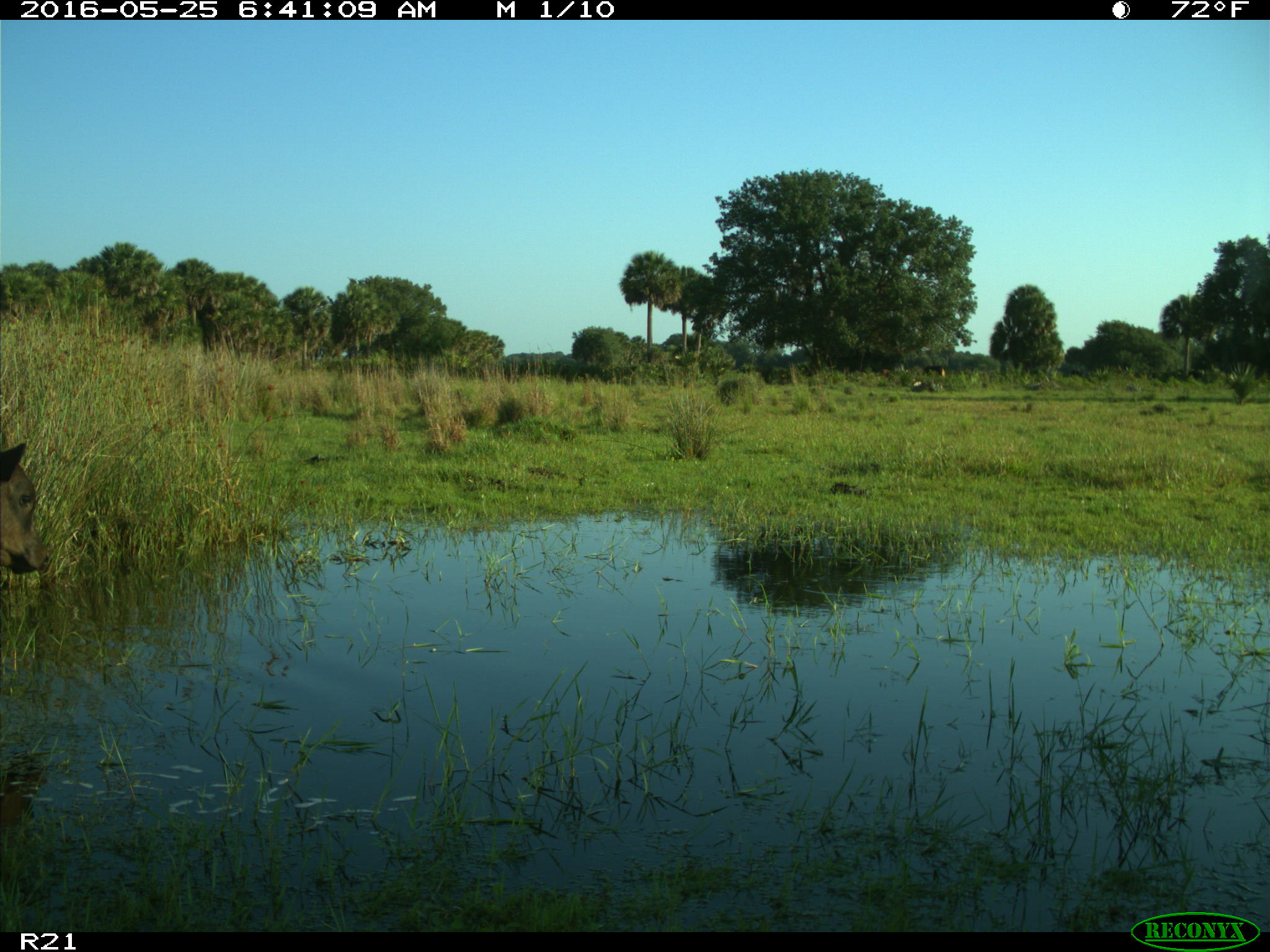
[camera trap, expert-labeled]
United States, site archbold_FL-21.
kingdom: Animalia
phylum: Chordata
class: Mammalia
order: Artiodactyla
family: Bovidae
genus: Bos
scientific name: Bos taurus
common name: domestic cow